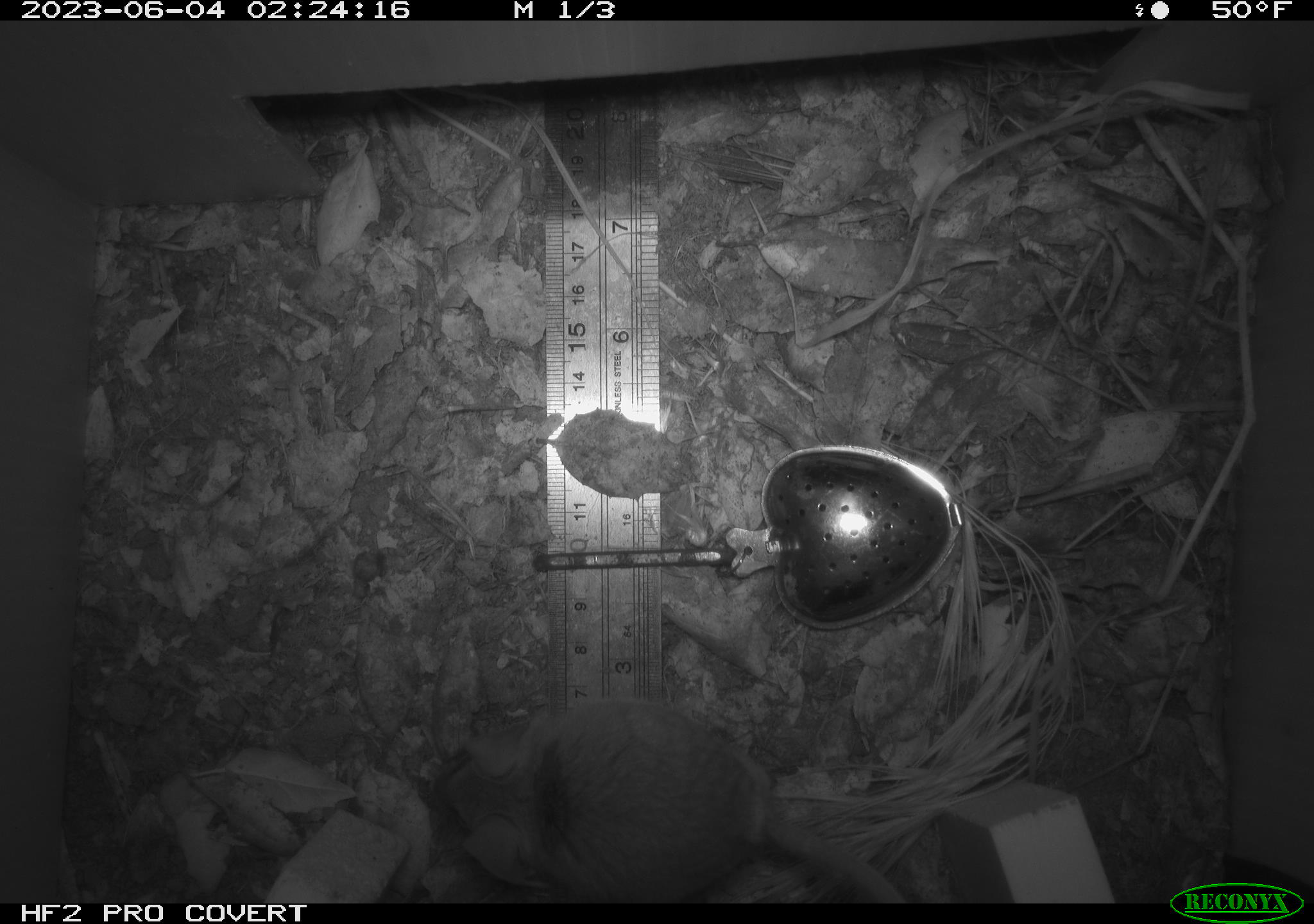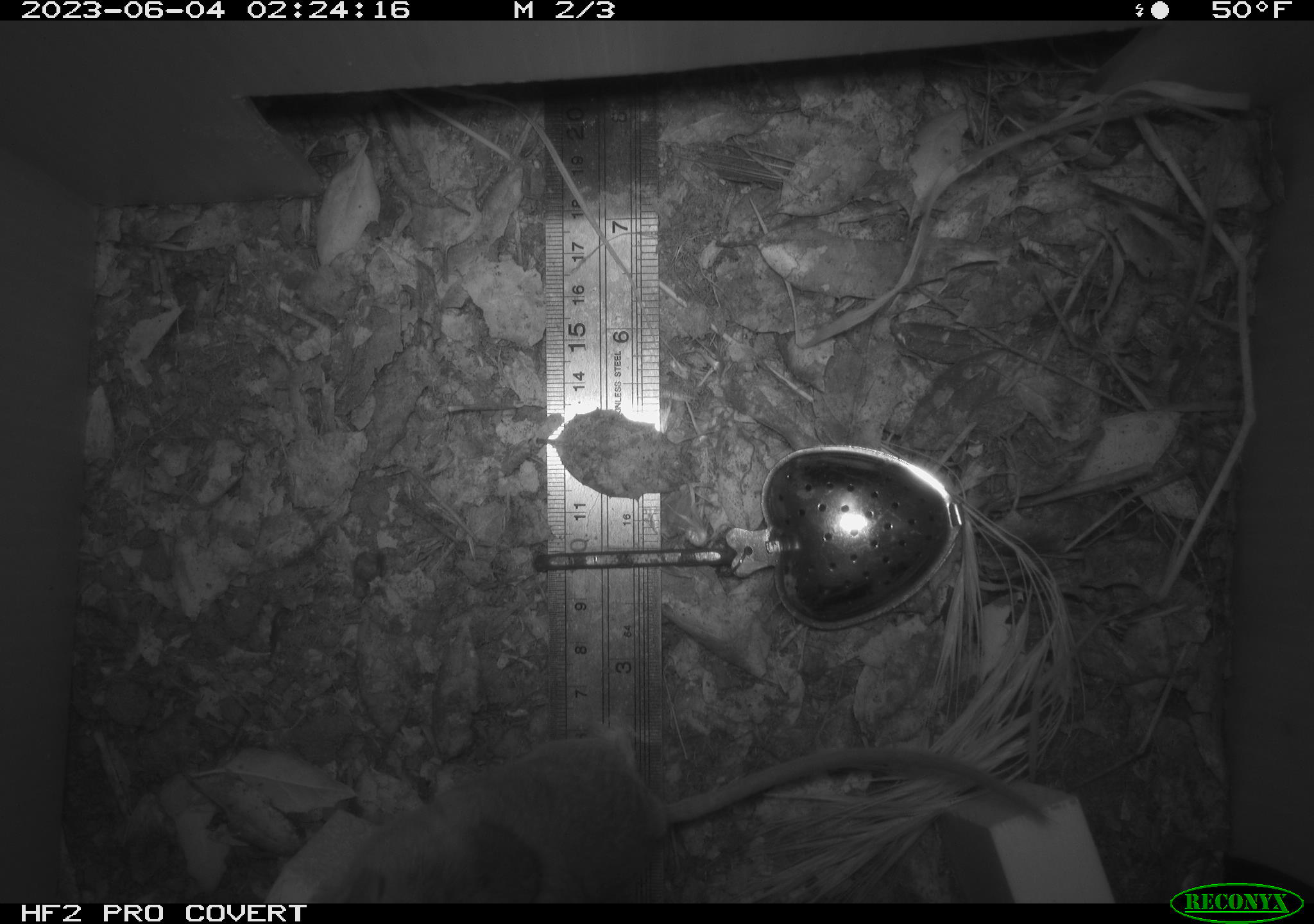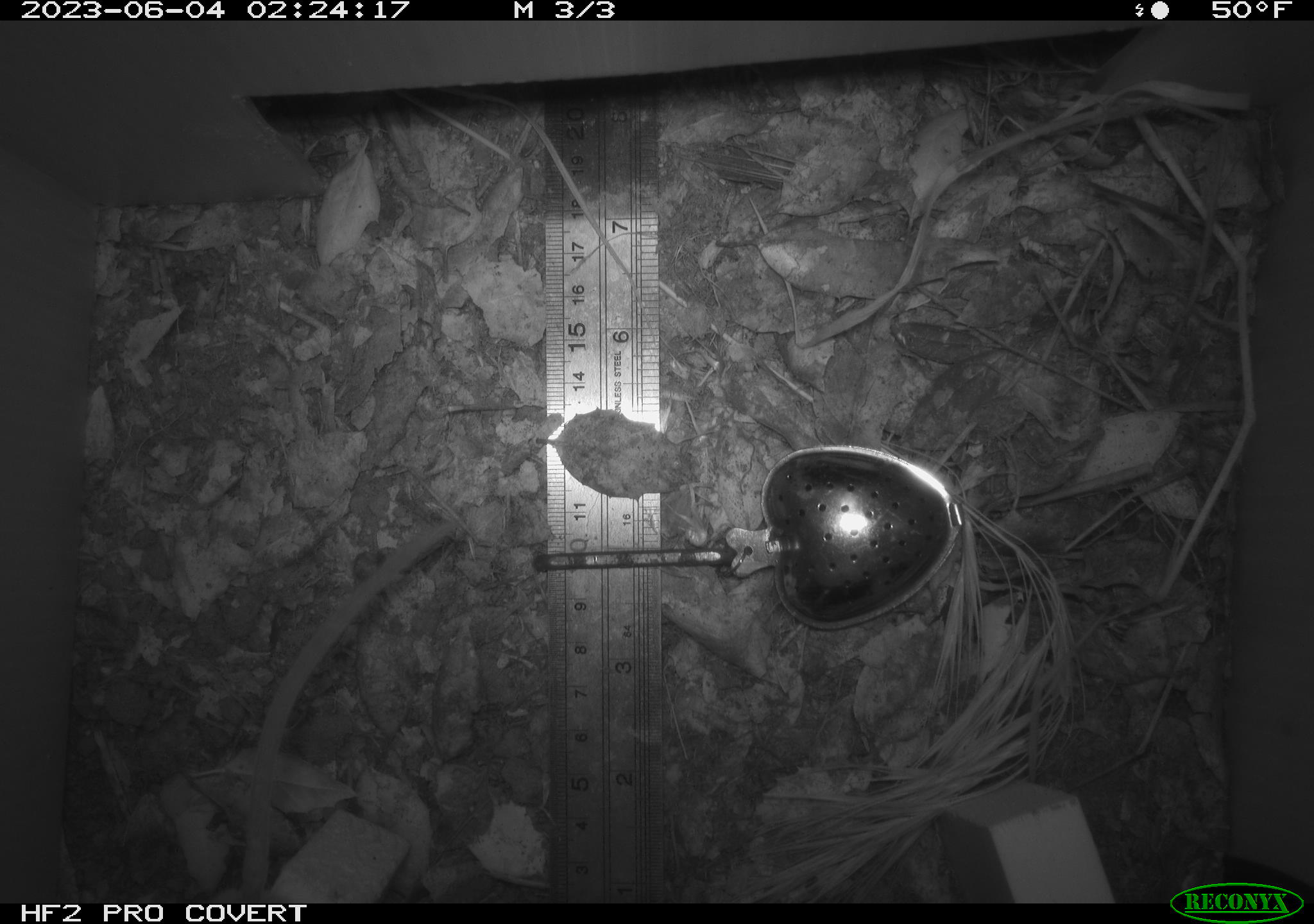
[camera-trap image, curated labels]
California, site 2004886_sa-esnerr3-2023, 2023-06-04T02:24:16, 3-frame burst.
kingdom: Animalia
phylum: Chordata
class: Mammalia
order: Rodentia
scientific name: Rodentia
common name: mouse species